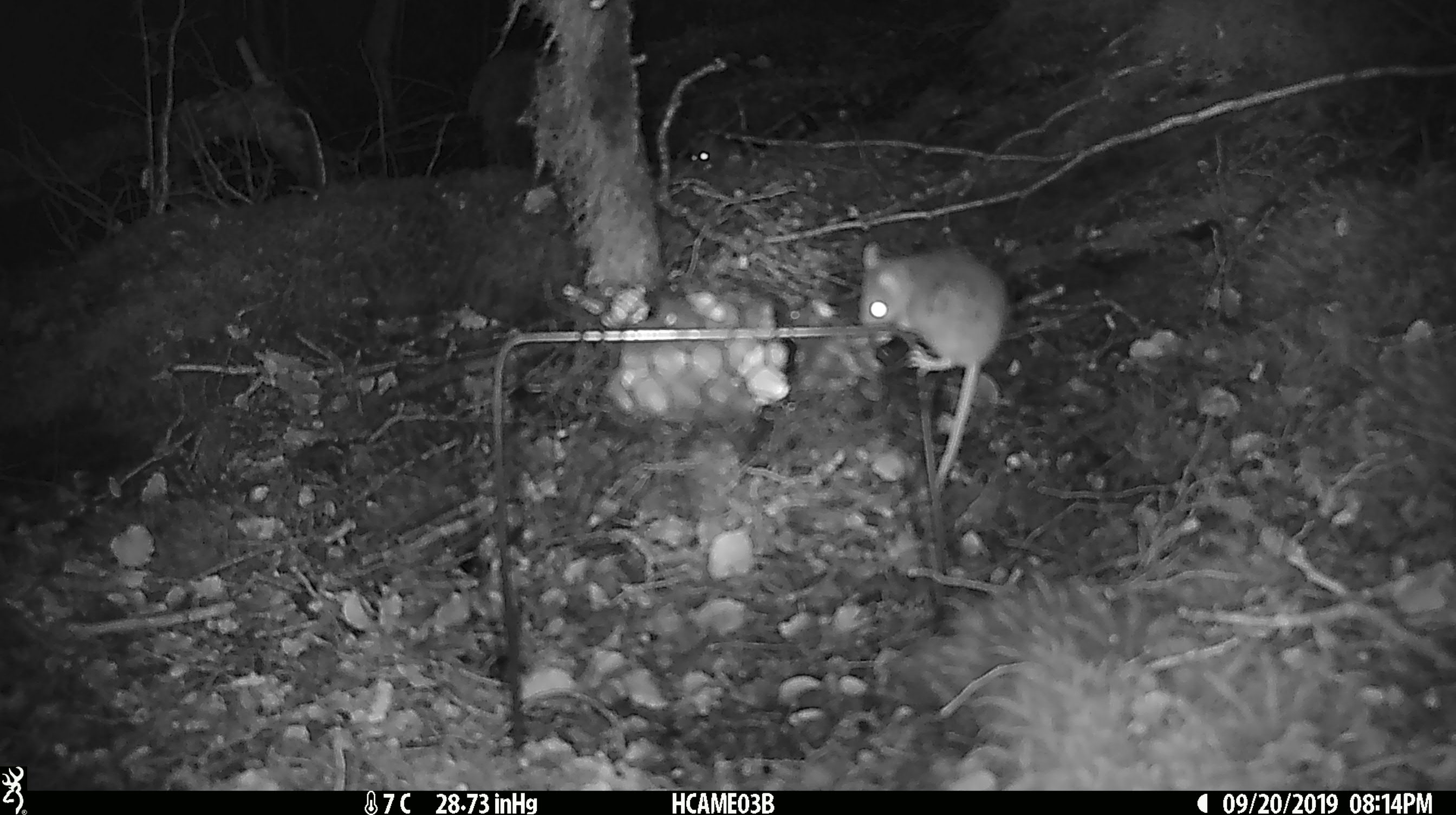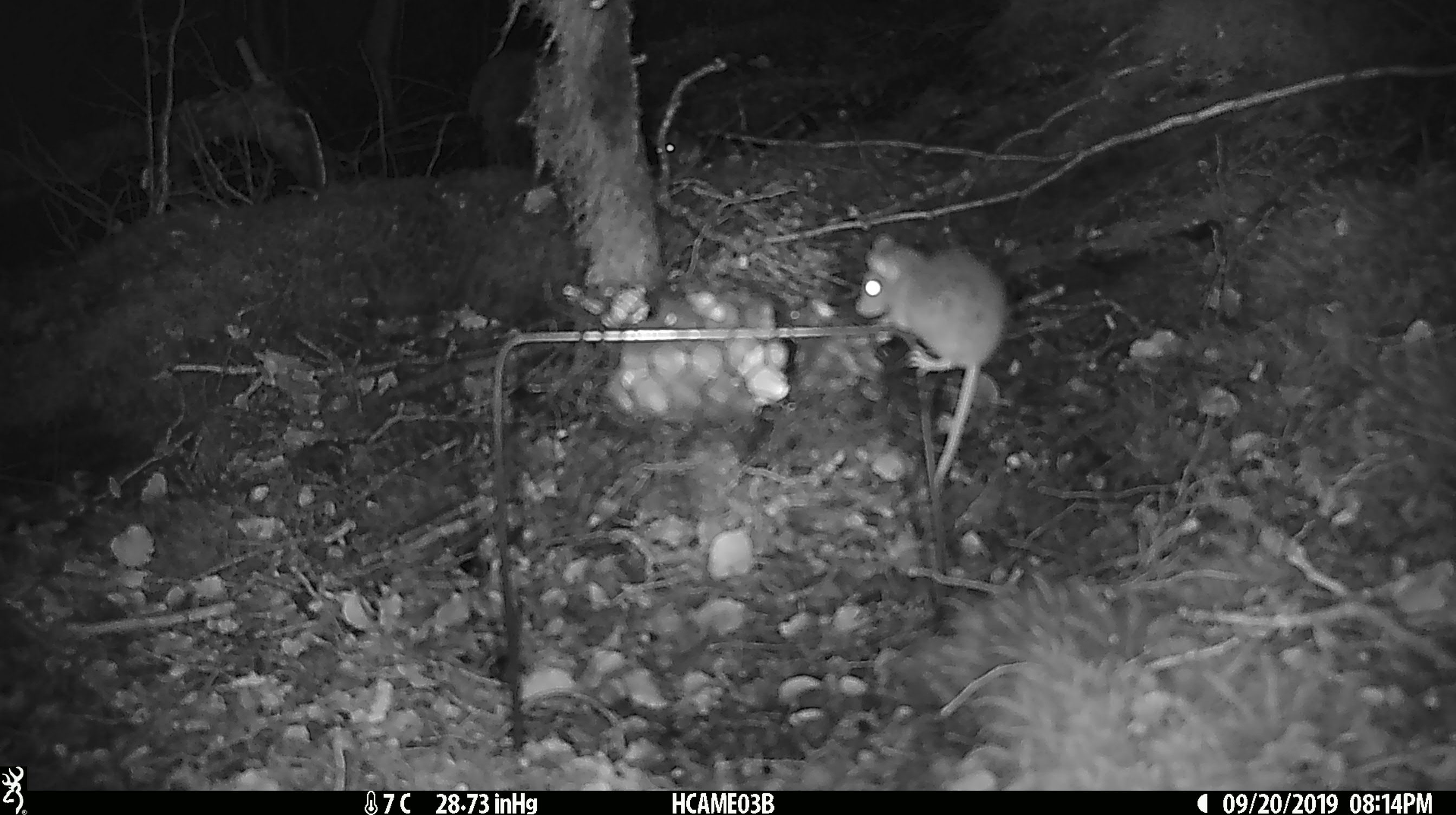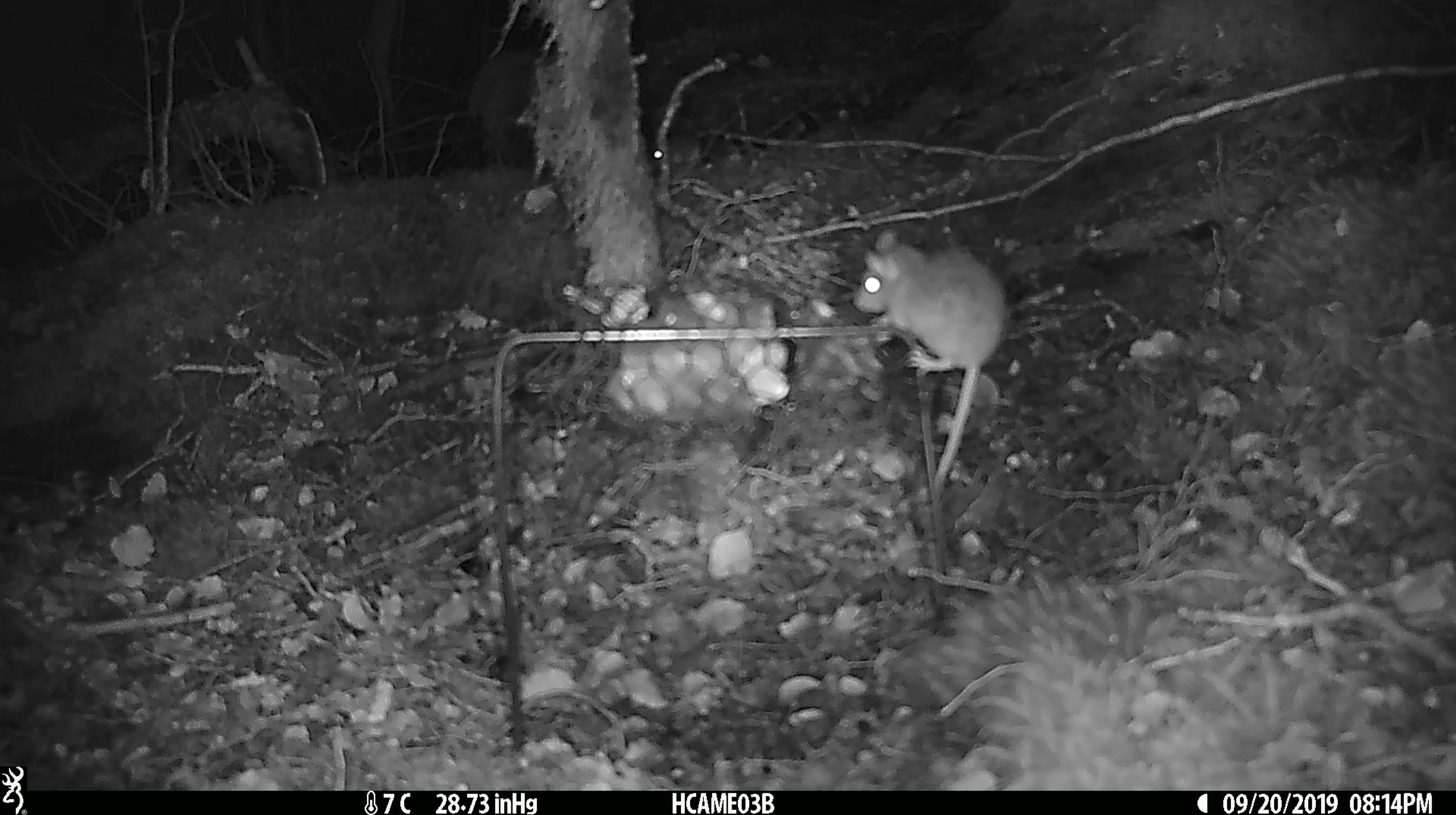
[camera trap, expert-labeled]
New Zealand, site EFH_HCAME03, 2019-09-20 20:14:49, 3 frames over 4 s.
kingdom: Animalia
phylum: Chordata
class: Mammalia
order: Rodentia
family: Muridae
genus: Mus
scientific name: Mus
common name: mouse